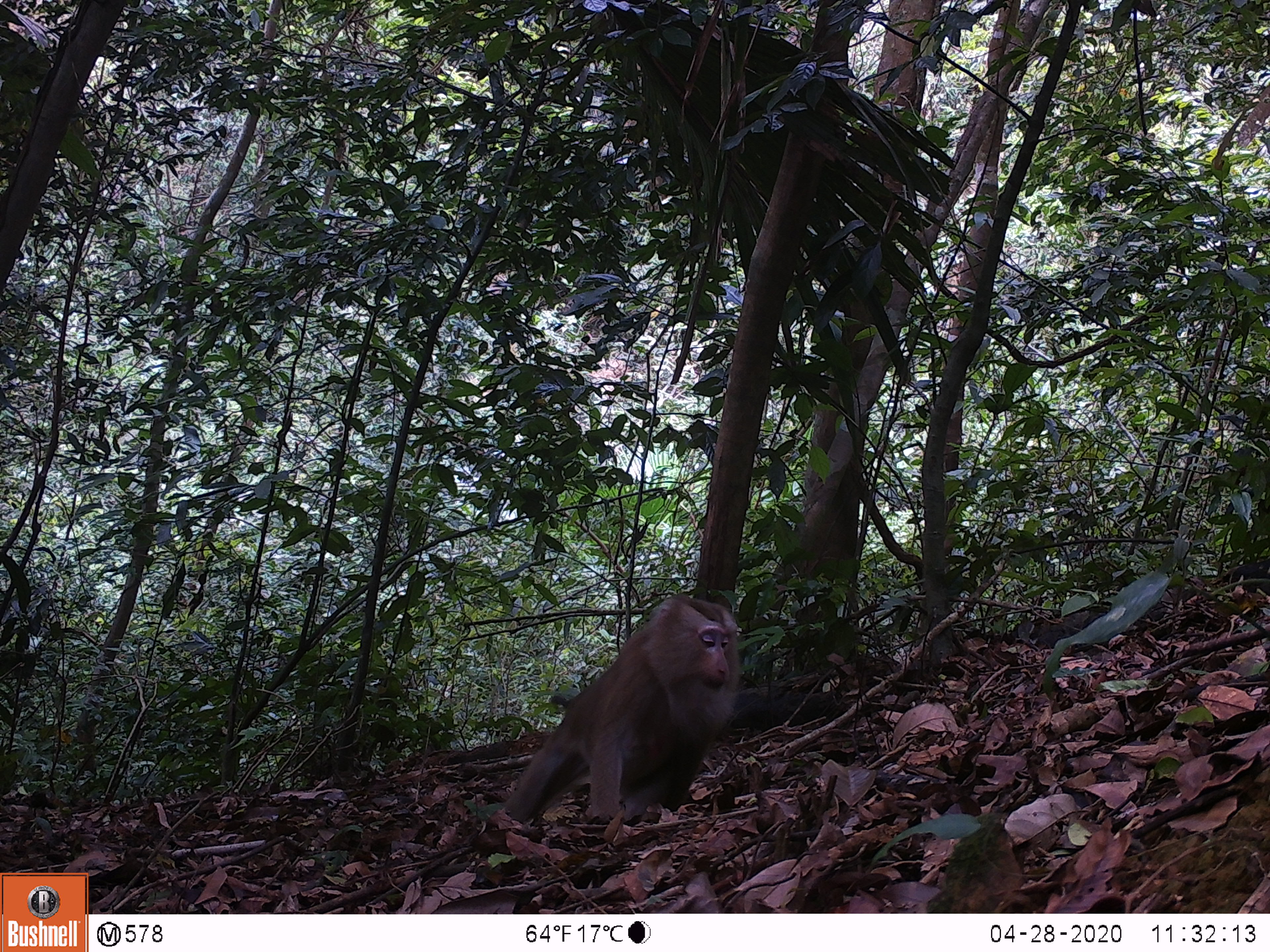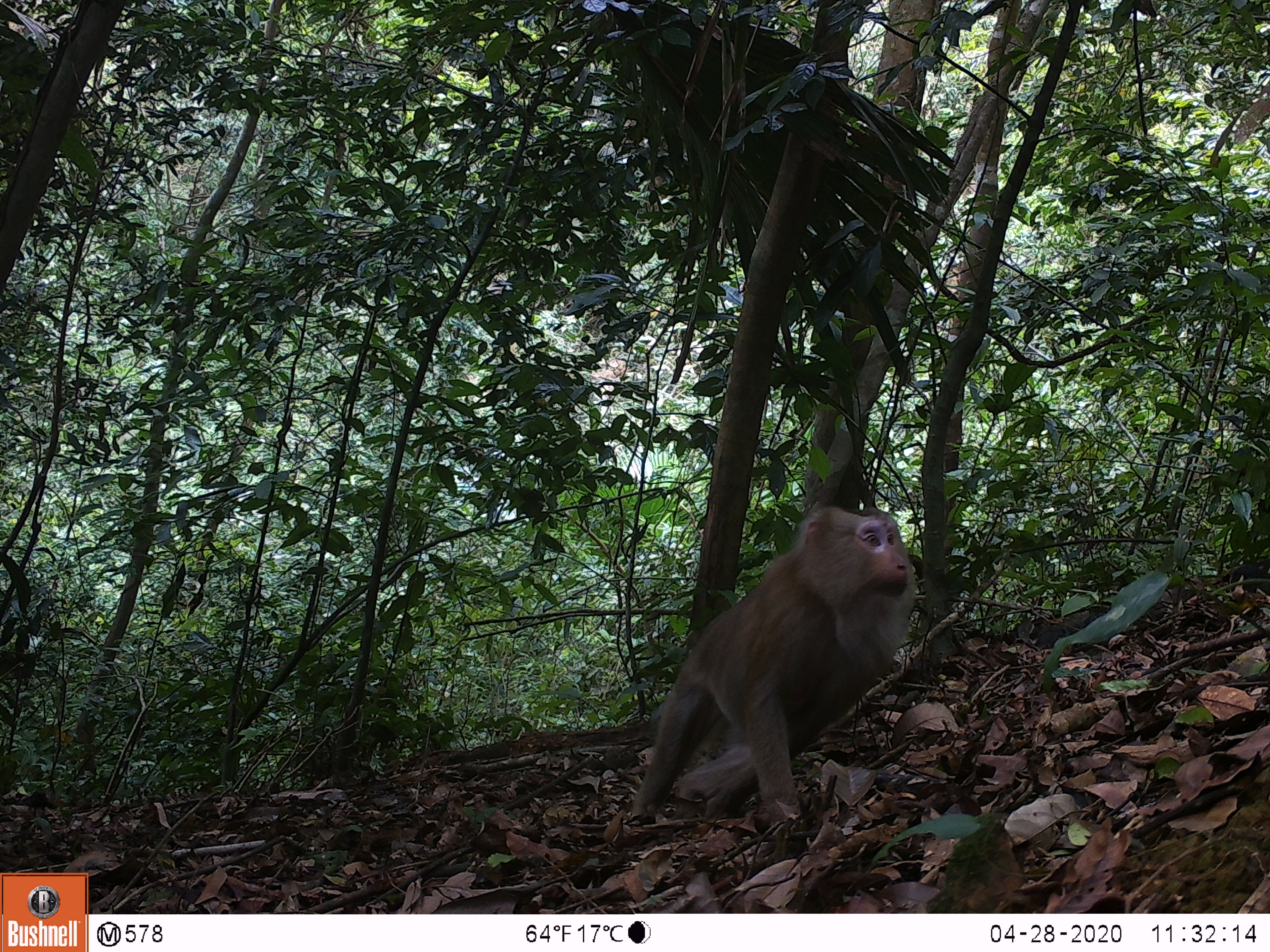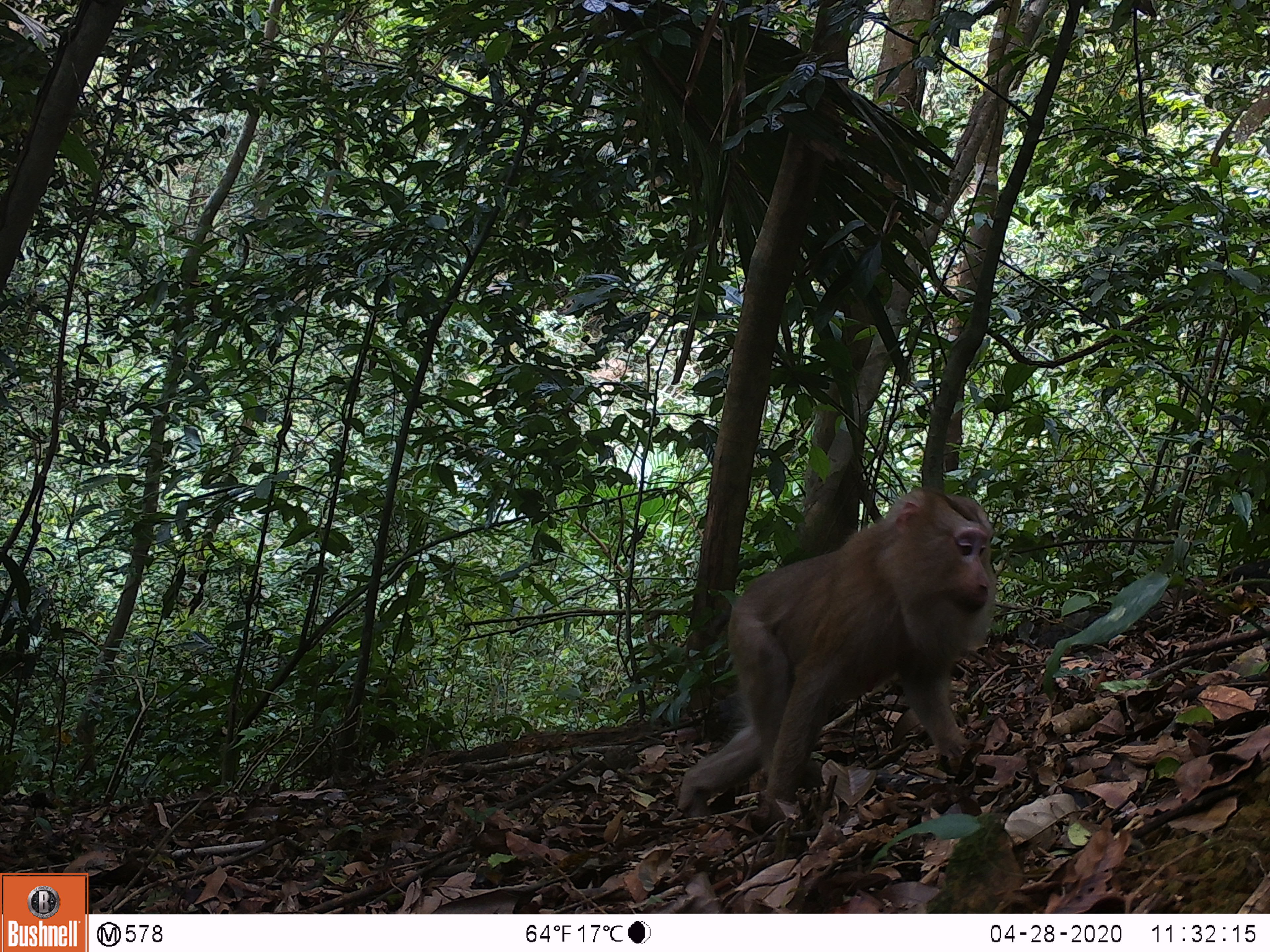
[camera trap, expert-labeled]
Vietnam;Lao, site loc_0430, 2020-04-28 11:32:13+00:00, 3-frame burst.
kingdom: Animalia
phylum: Chordata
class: Mammalia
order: Primates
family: Cercopithecidae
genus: Macaca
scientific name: Macaca nemestrina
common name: pig-tailed macaque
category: pig tailed macaque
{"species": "pig tailed macaque (pig-tailed macaque) (Macaca nemestrina)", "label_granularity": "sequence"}